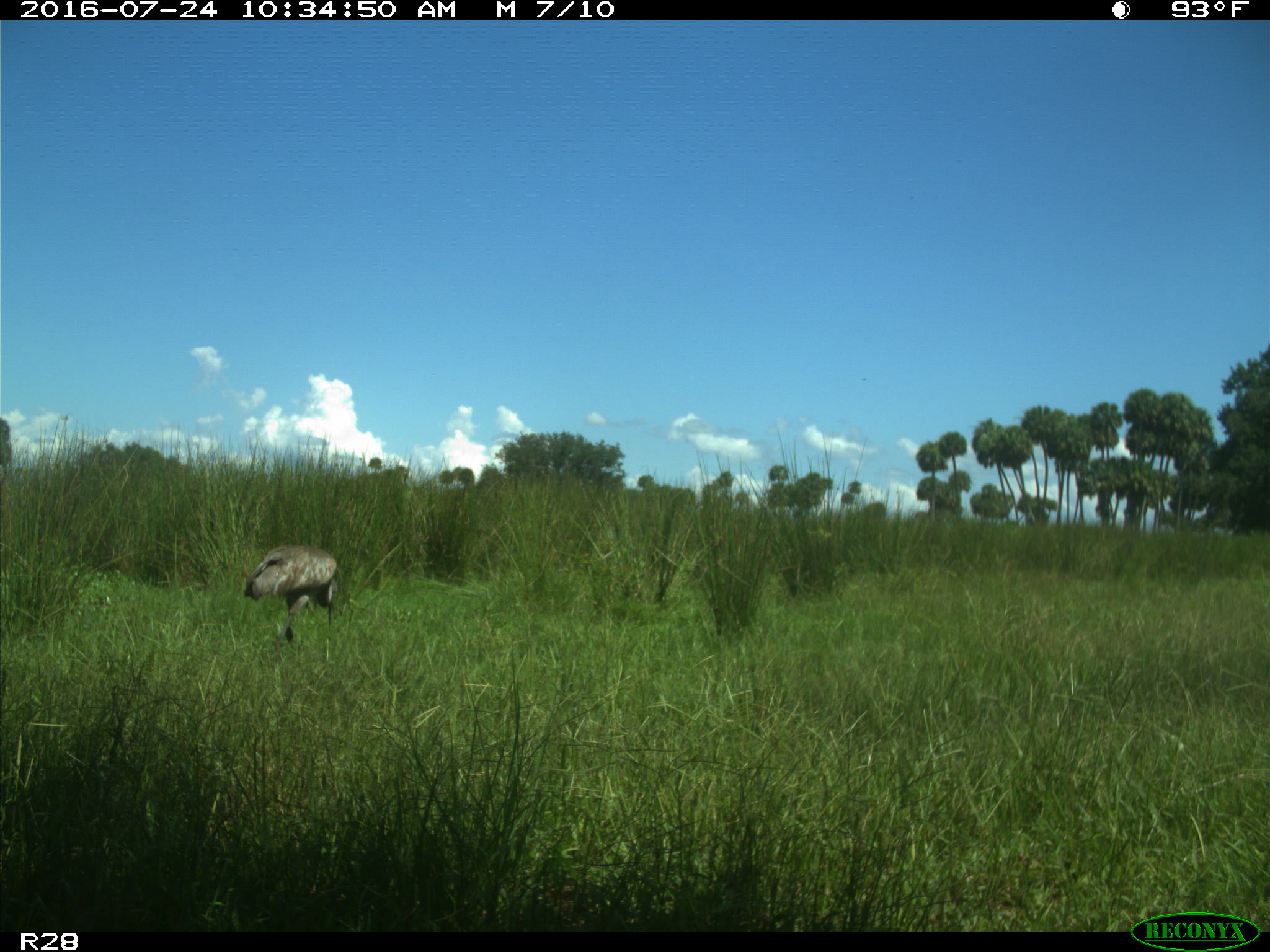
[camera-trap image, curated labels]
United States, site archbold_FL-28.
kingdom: Animalia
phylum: Chordata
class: Aves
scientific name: Aves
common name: birds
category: unidentified bird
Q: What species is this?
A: Unidentified bird (birds) (Aves).